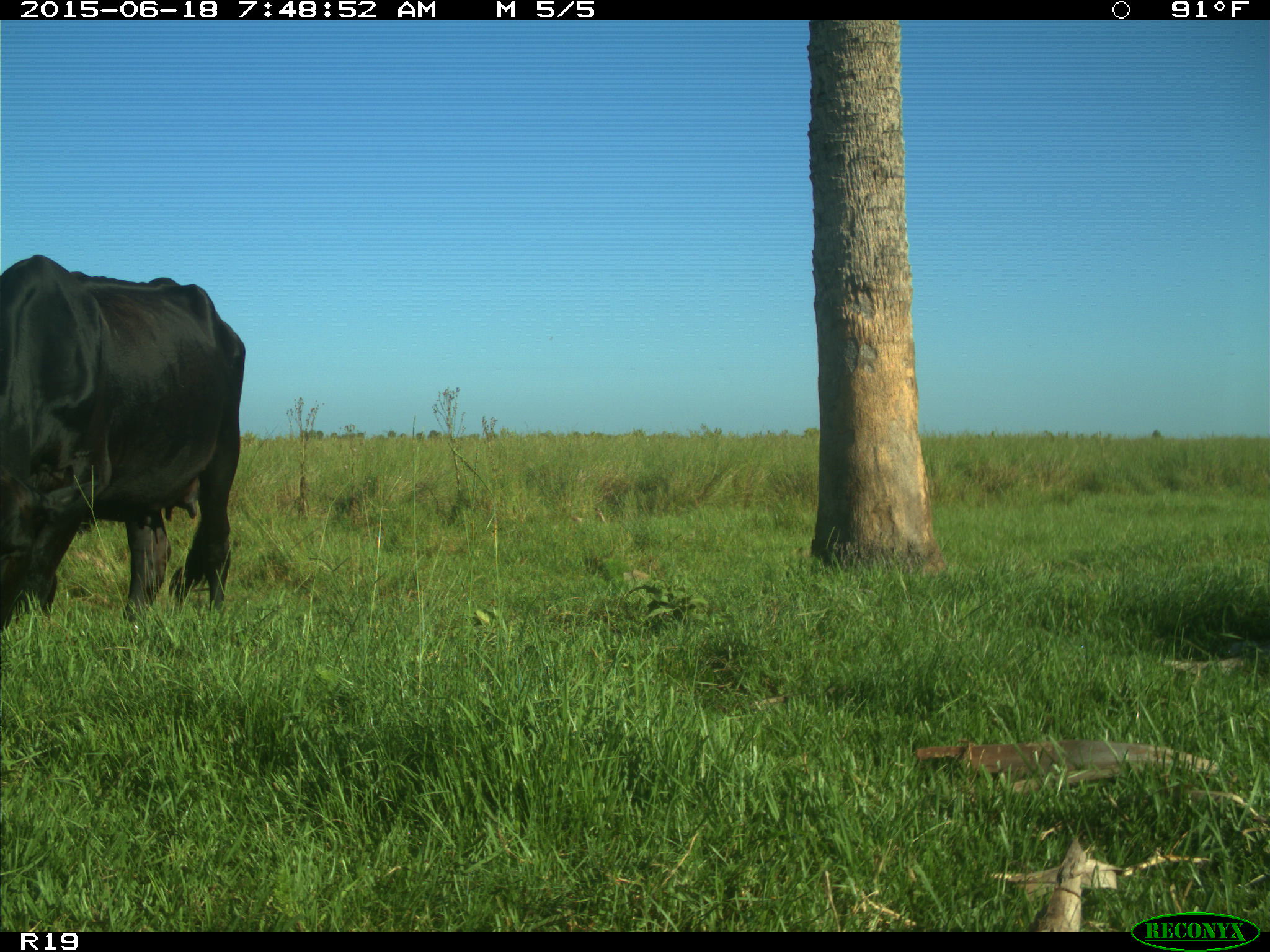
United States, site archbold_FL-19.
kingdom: Animalia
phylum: Chordata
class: Mammalia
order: Artiodactyla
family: Bovidae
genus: Bos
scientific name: Bos taurus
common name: domestic cow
Bos taurus (domestic cow).